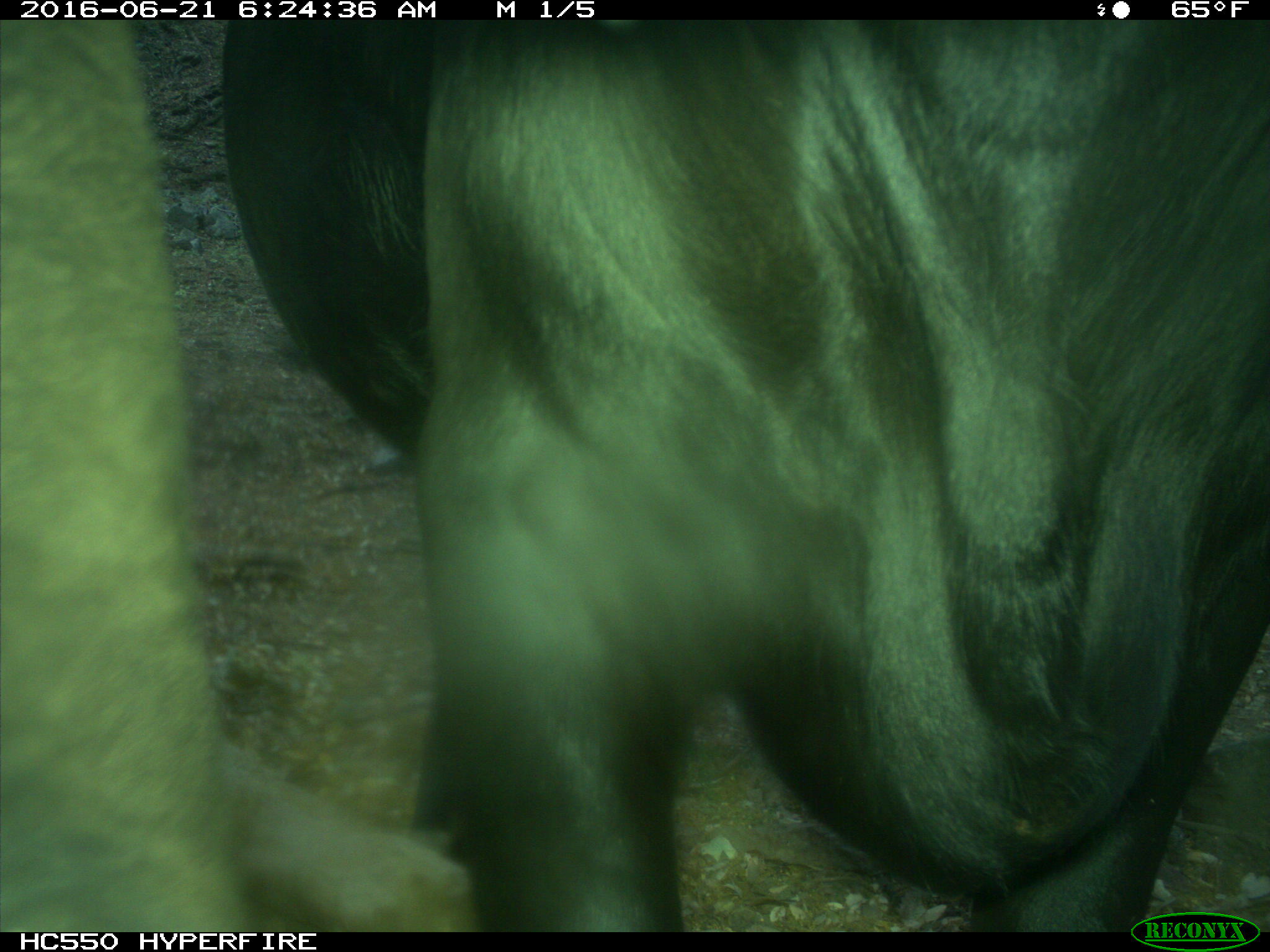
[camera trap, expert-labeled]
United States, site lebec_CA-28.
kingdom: Animalia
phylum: Chordata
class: Mammalia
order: Artiodactyla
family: Bovidae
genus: Bos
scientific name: Bos taurus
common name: domestic cow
Bos taurus (domestic cow).